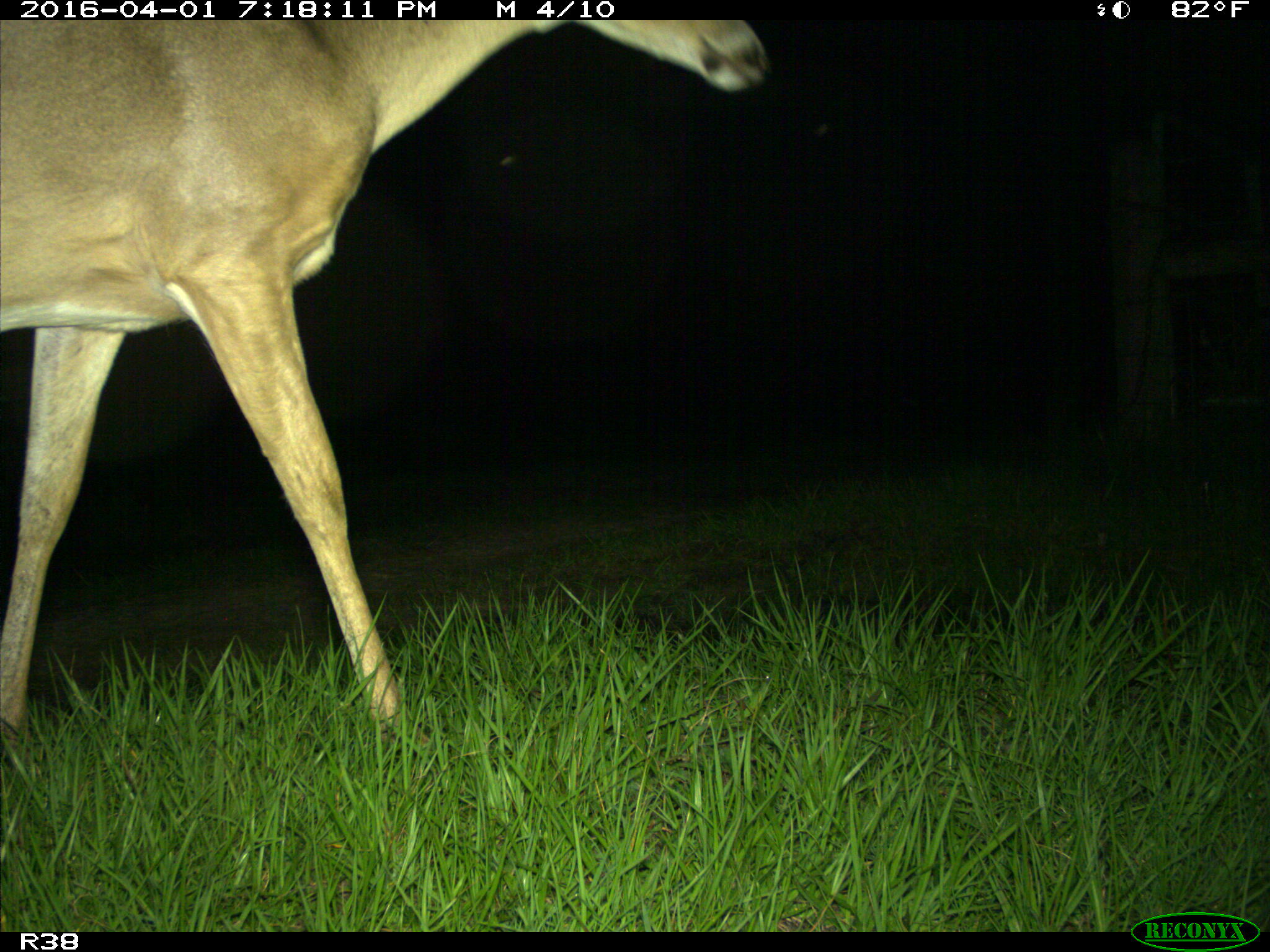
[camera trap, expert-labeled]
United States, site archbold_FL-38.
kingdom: Animalia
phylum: Chordata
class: Mammalia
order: Artiodactyla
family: Cervidae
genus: Odocoileus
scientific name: Odocoileus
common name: deer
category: unidentified deer